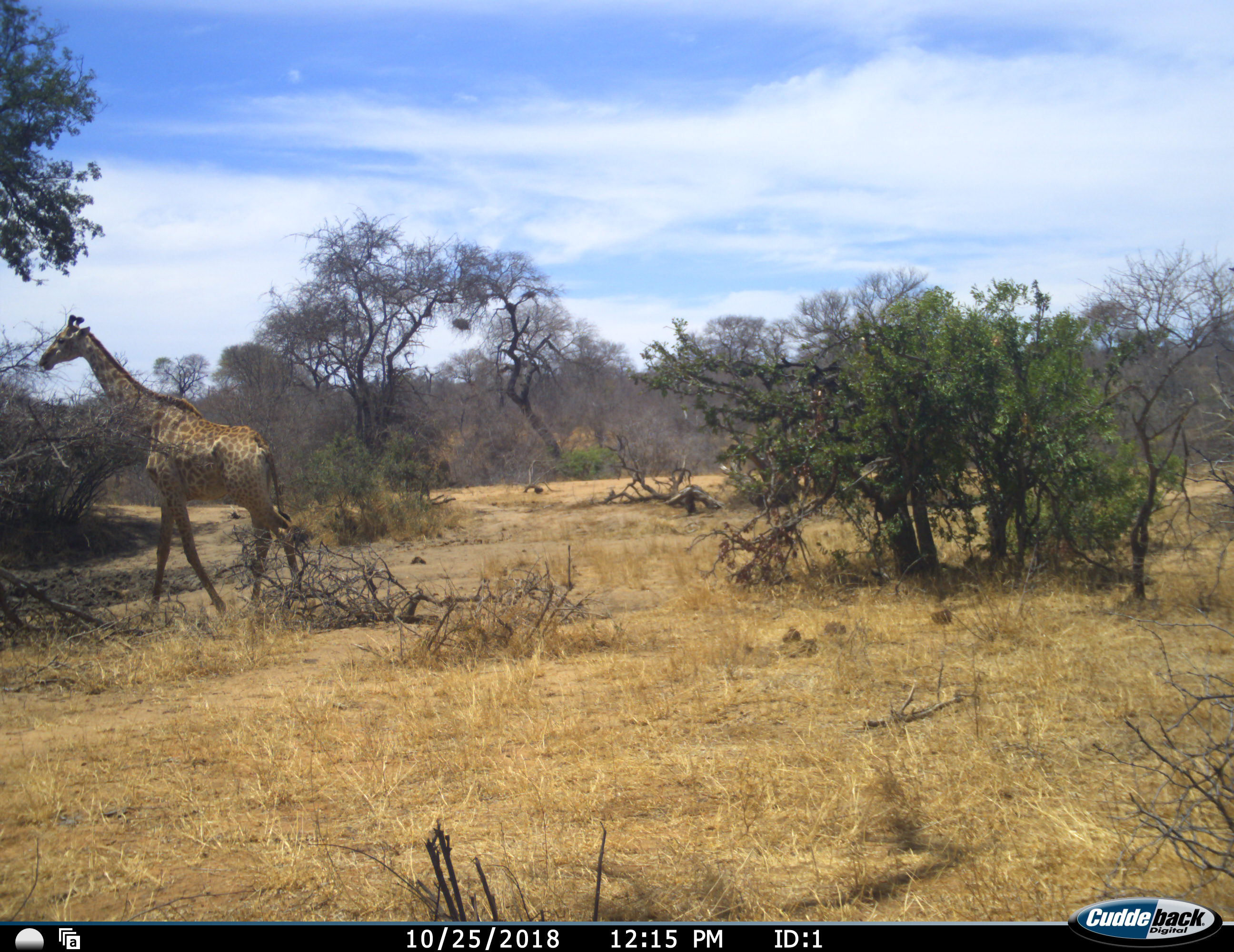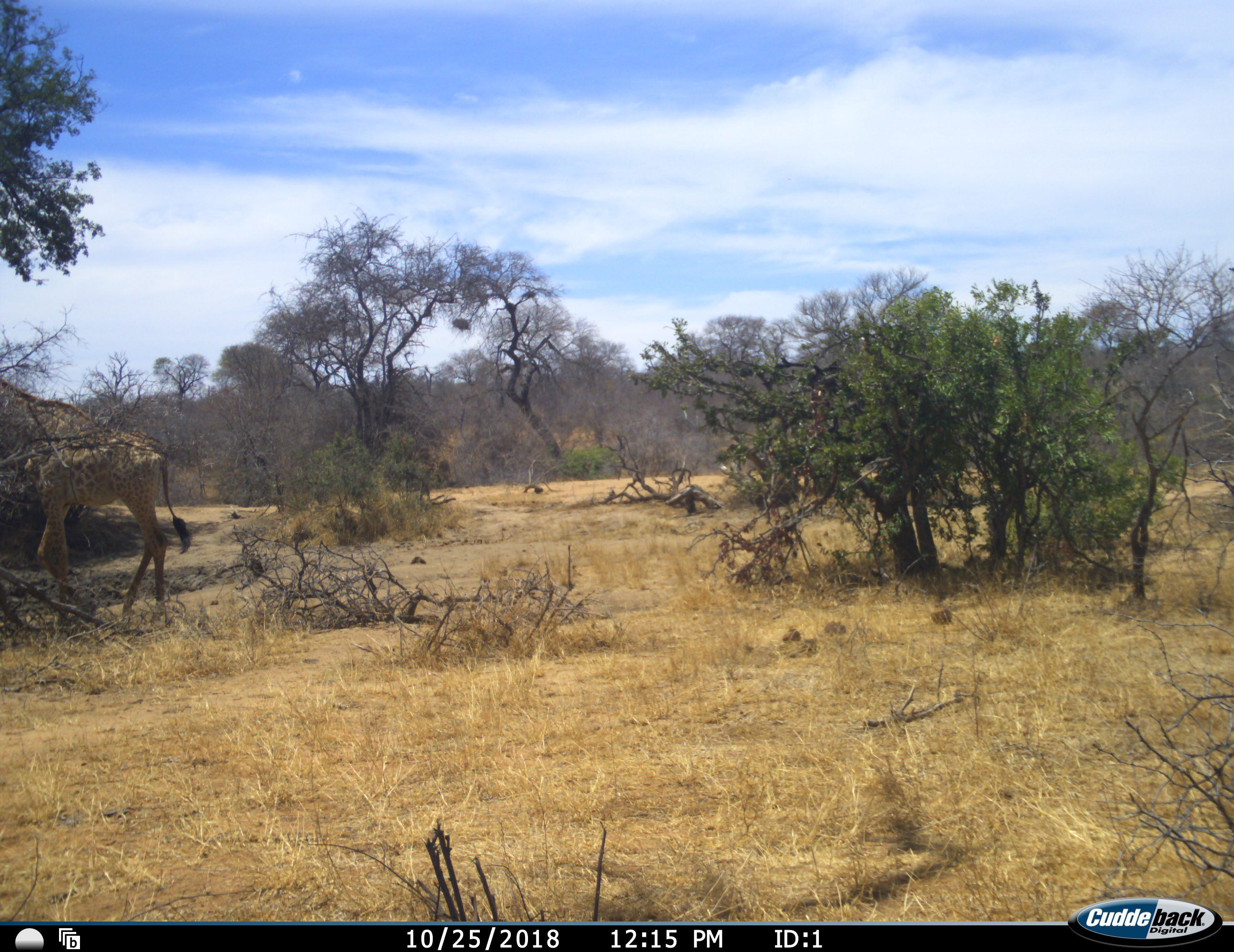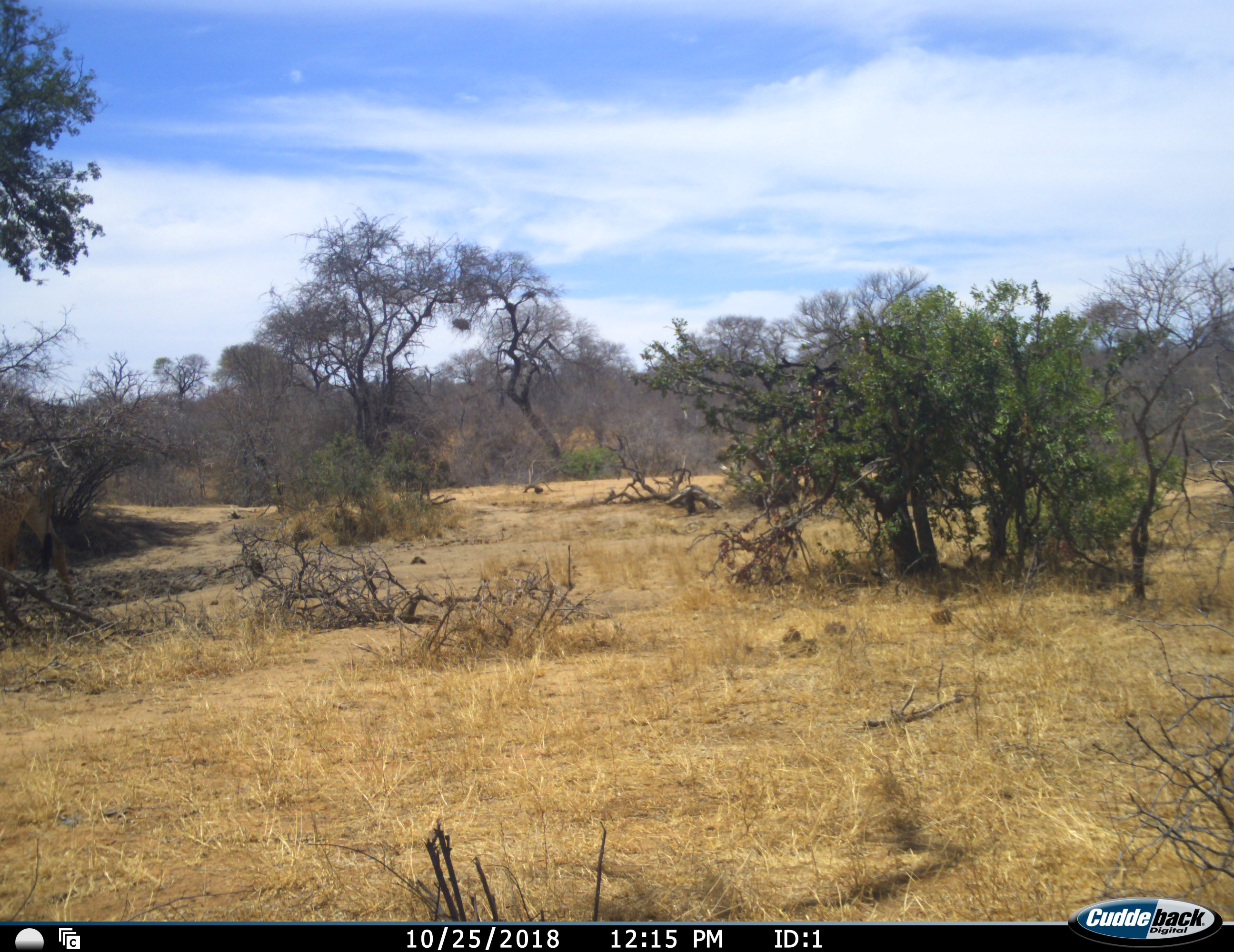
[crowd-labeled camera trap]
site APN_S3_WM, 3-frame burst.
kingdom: Animalia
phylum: Chordata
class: Mammalia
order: Artiodactyla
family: Giraffidae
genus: Giraffa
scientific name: Giraffa camelopardalis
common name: giraffe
Giraffe (Giraffa camelopardalis), count 1. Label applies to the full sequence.